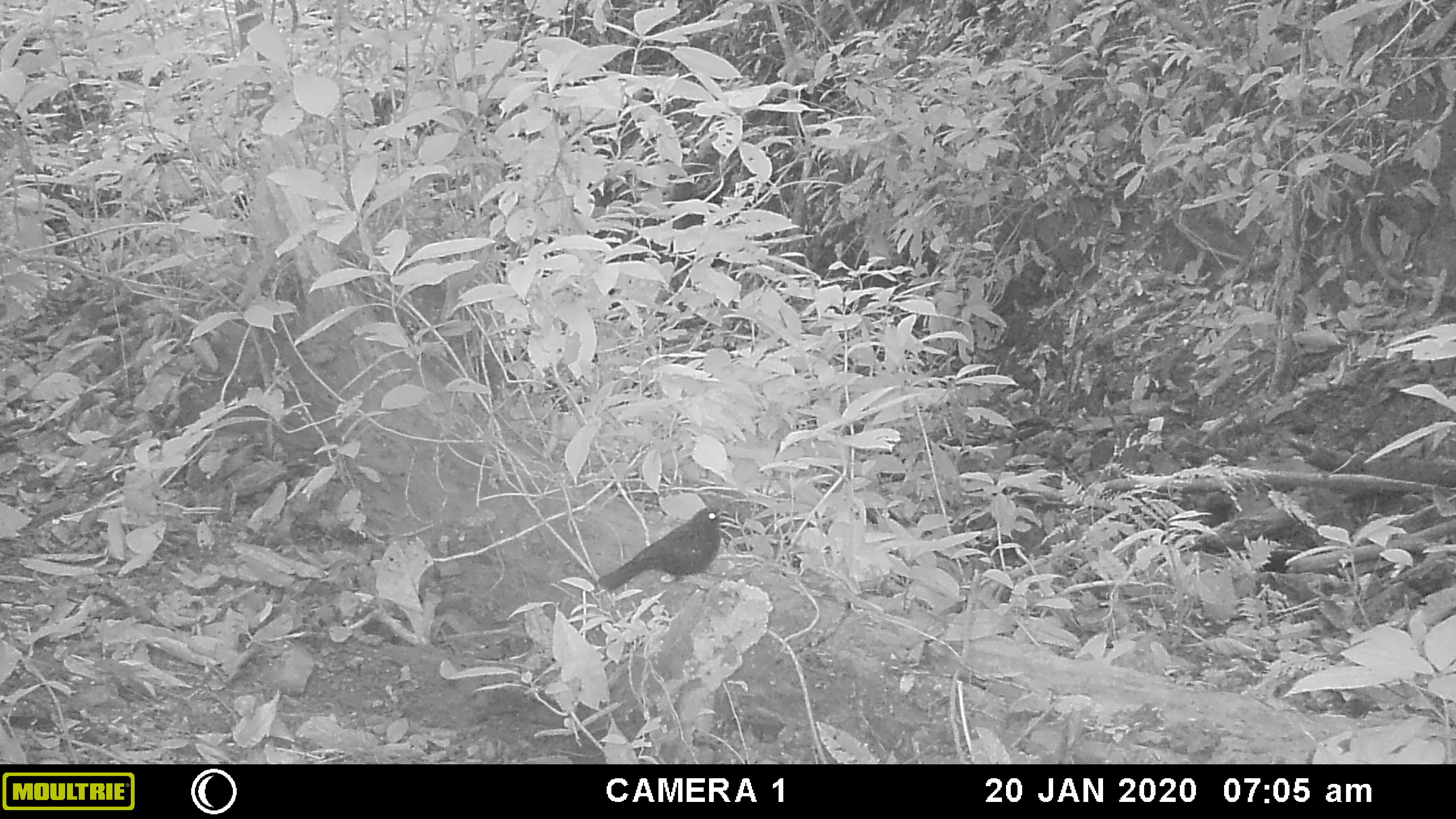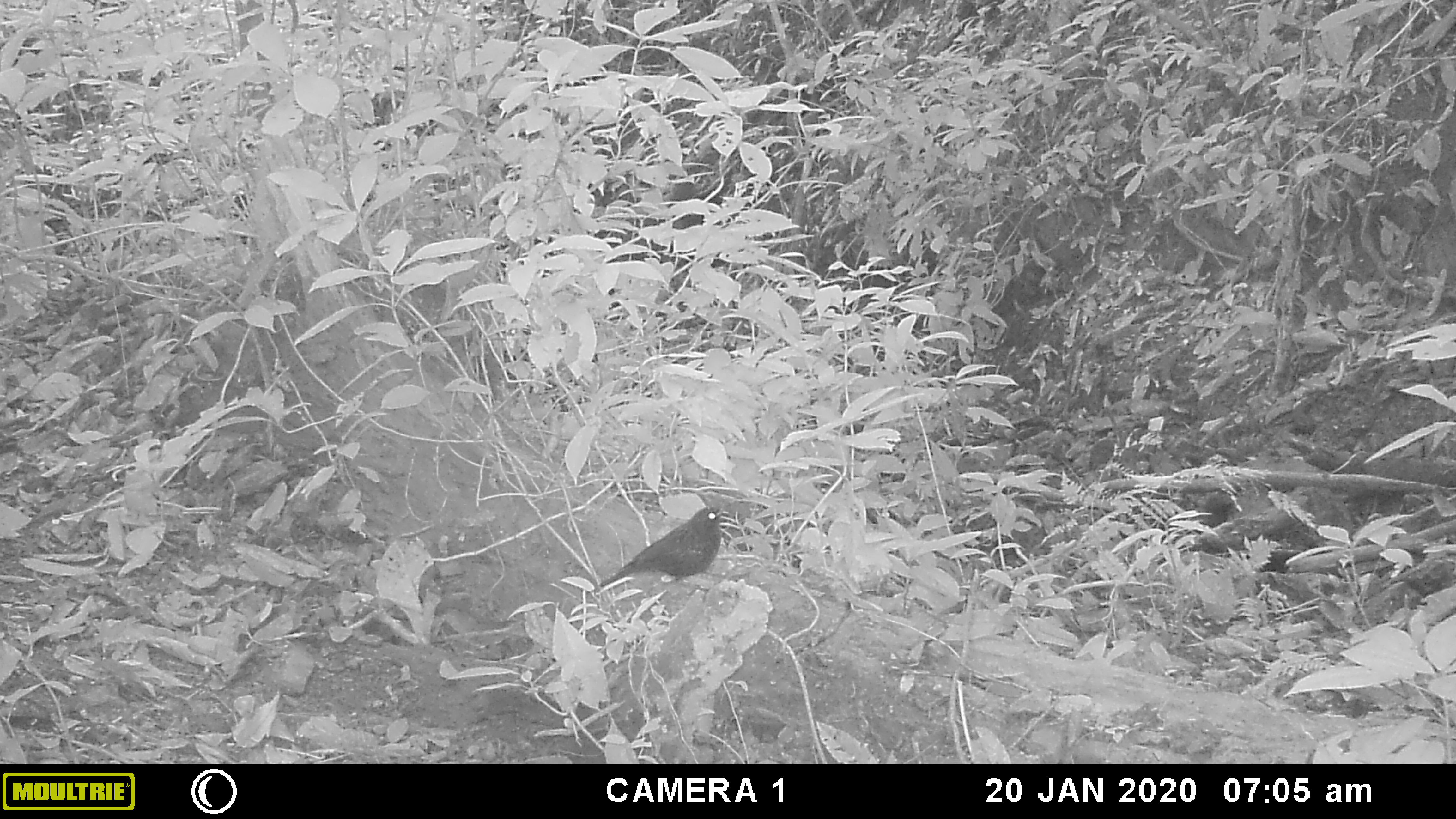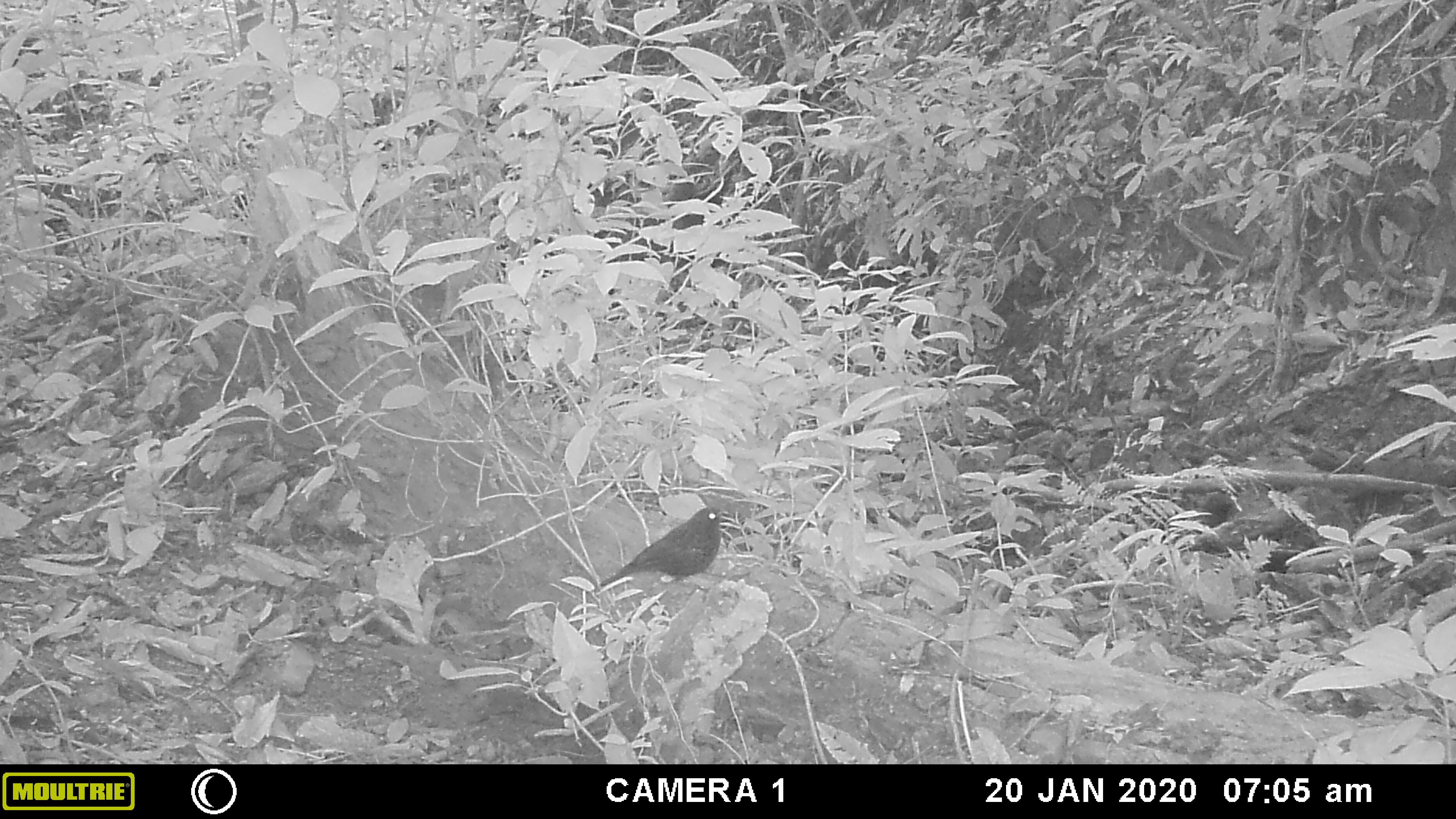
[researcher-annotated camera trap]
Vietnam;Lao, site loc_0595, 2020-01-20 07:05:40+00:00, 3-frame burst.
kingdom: Animalia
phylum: Chordata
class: Aves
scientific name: Aves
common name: bird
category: unidentified bird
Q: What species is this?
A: Unidentified bird (bird) (Aves).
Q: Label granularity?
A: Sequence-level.